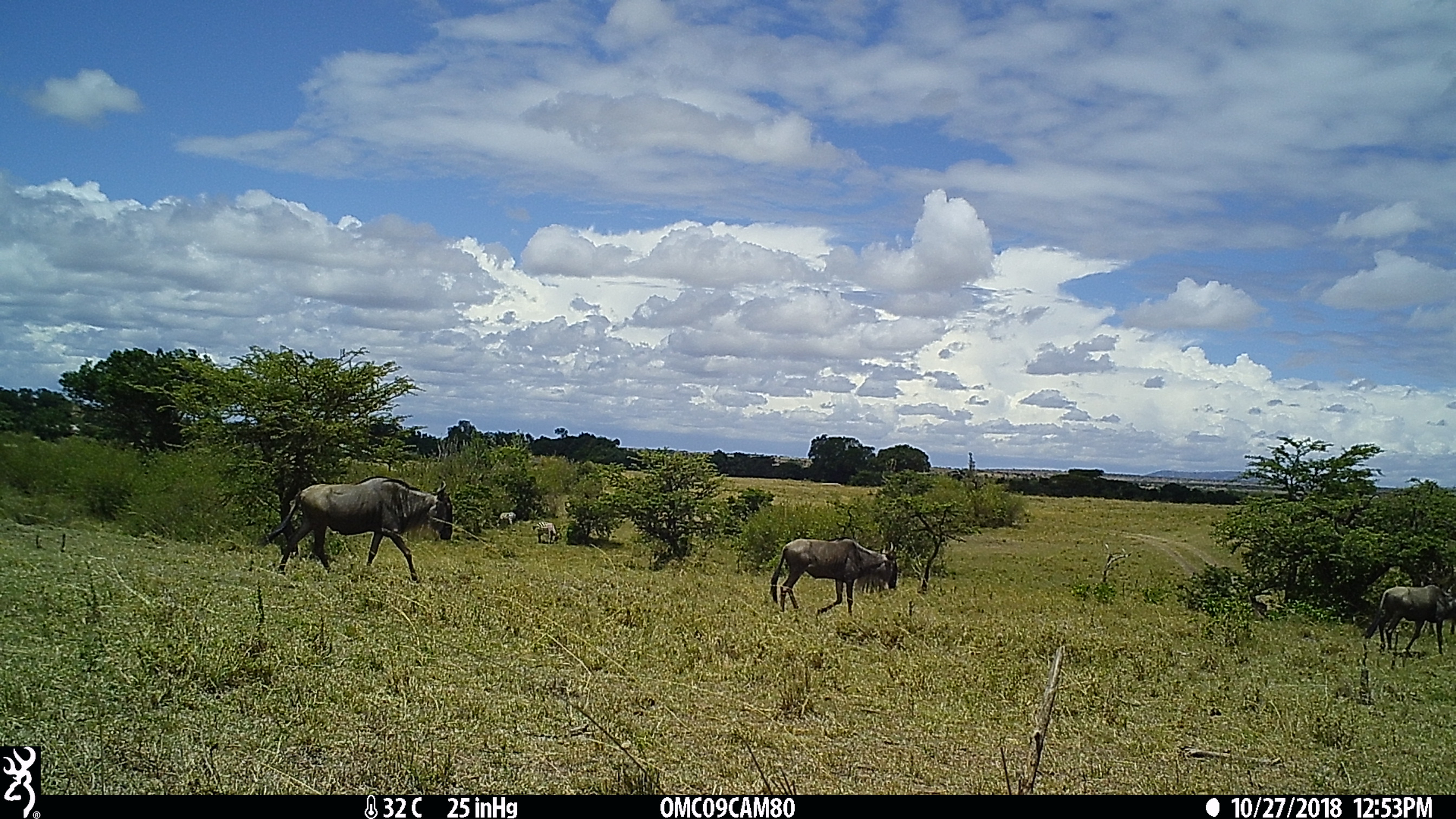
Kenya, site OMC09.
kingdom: Animalia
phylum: Chordata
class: Mammalia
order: Artiodactyla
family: Bovidae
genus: Connochaetes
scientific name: Connochaetes taurinus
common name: blue wildebeest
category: wildebeest